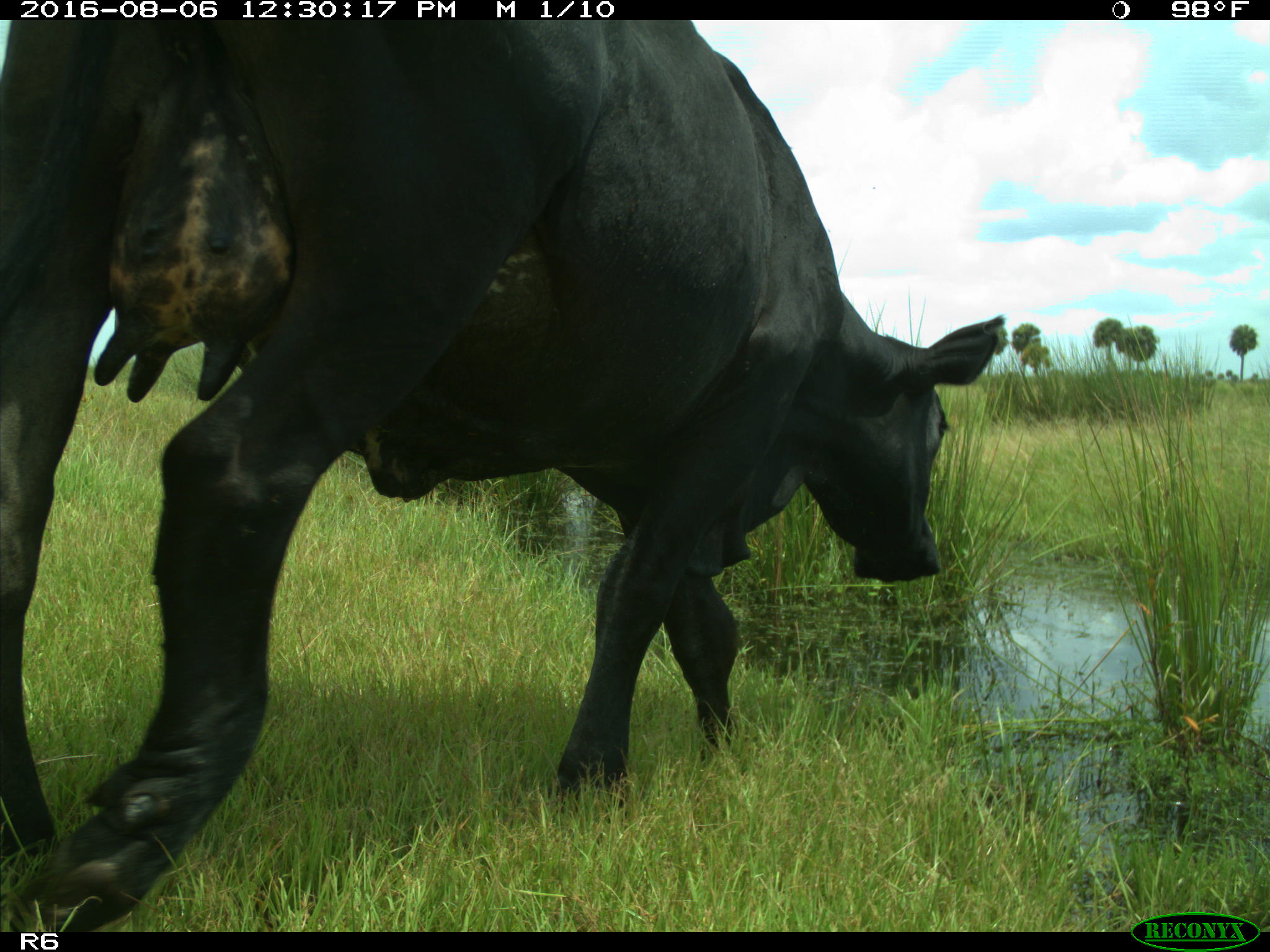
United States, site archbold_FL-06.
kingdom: Animalia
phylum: Chordata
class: Mammalia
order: Artiodactyla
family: Bovidae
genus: Bos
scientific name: Bos taurus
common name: domestic cow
Bos taurus (domestic cow).